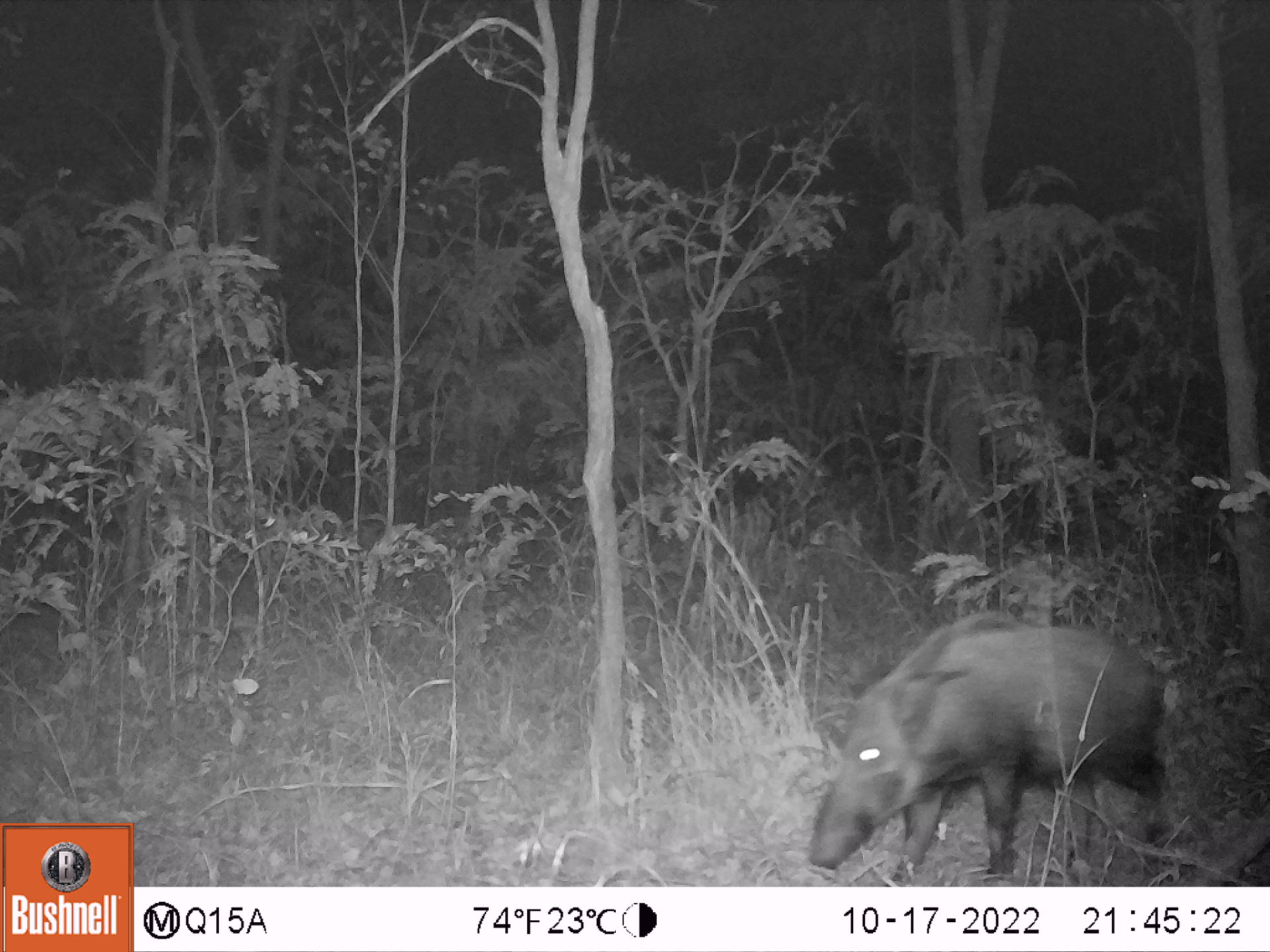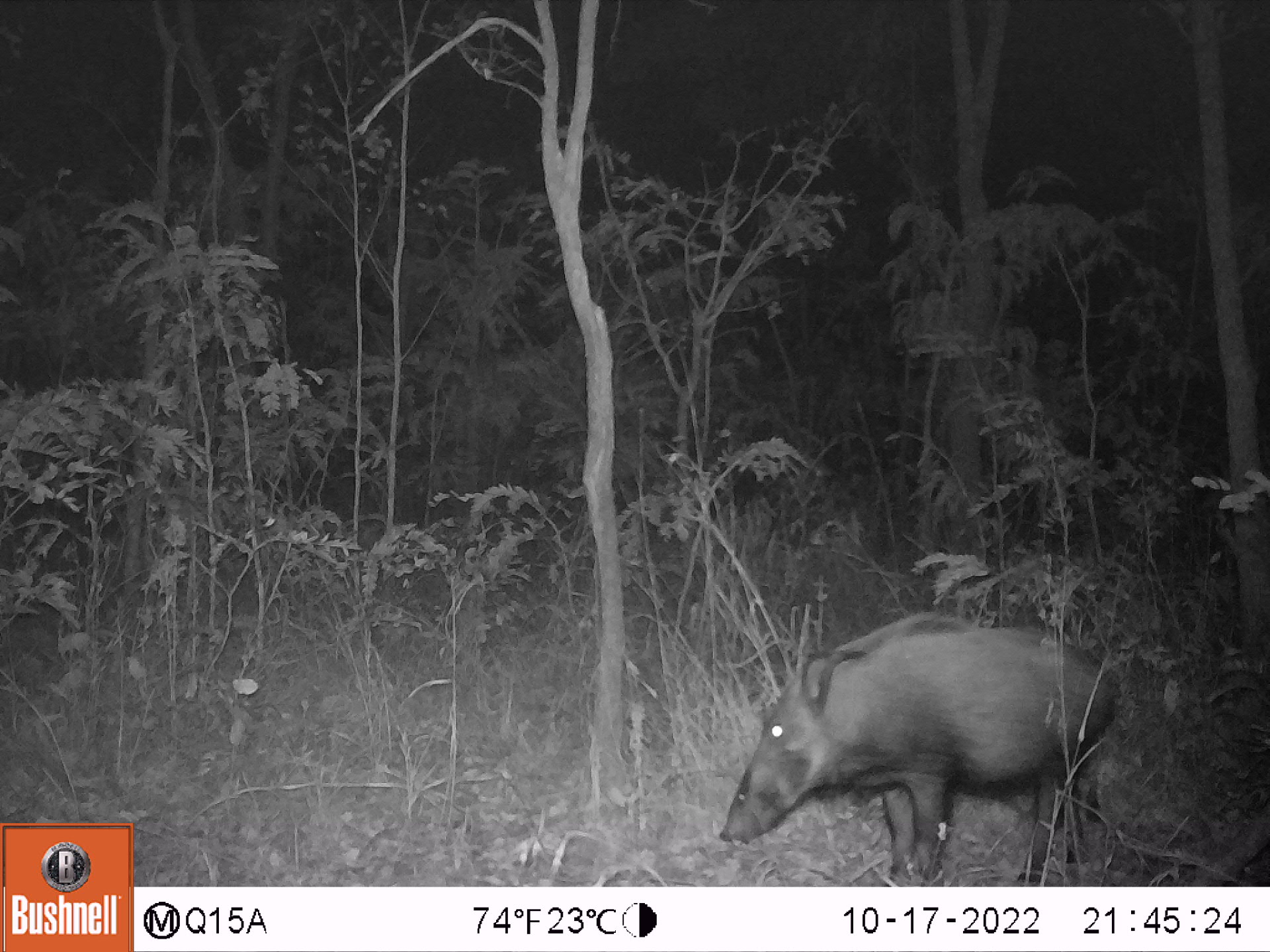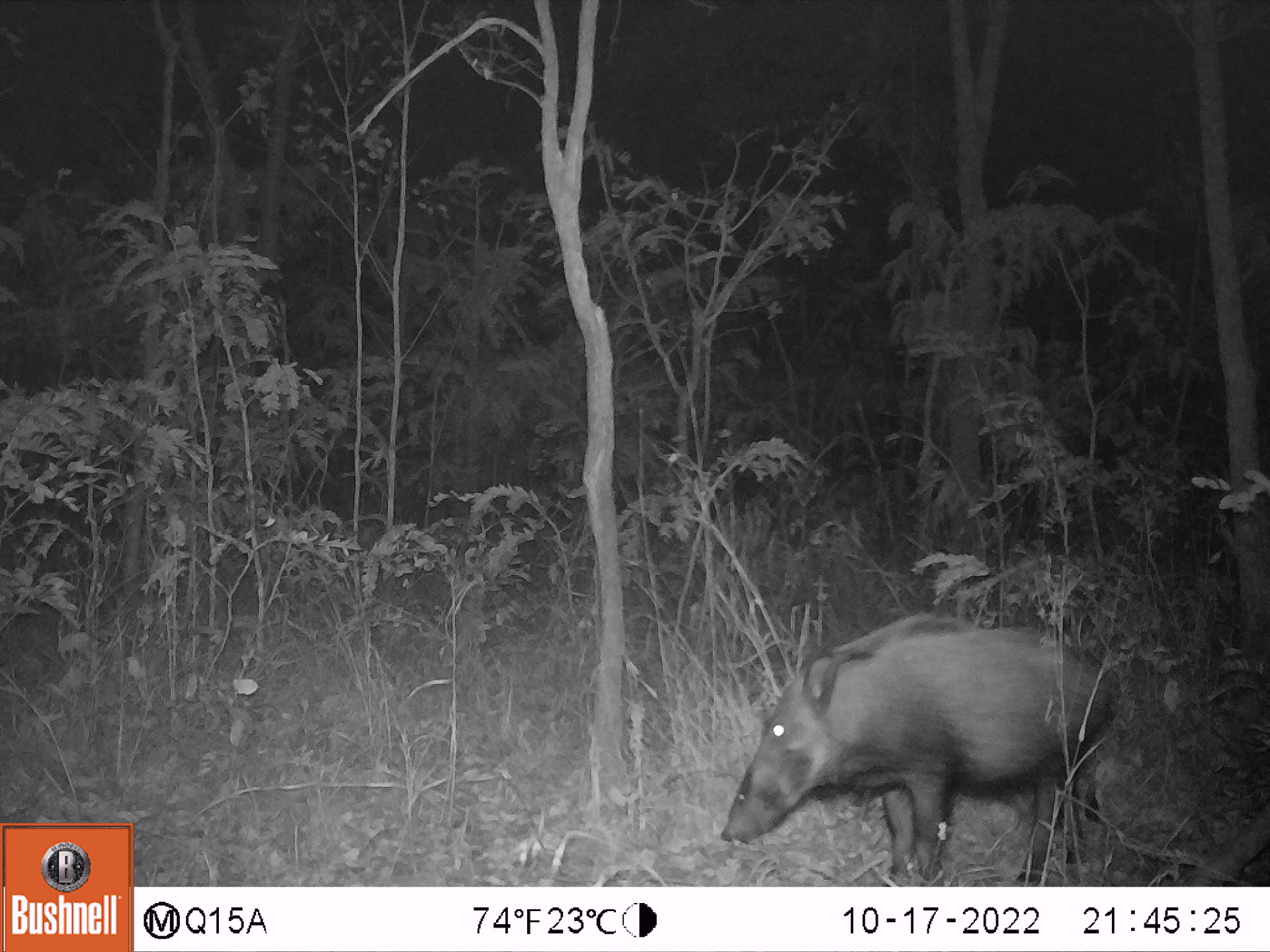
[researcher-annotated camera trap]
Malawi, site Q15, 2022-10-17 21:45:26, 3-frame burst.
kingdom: Animalia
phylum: Chordata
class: Mammalia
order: Artiodactyla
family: Suidae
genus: Potamochoerus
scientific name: Potamochoerus larvatus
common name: bushpig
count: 1